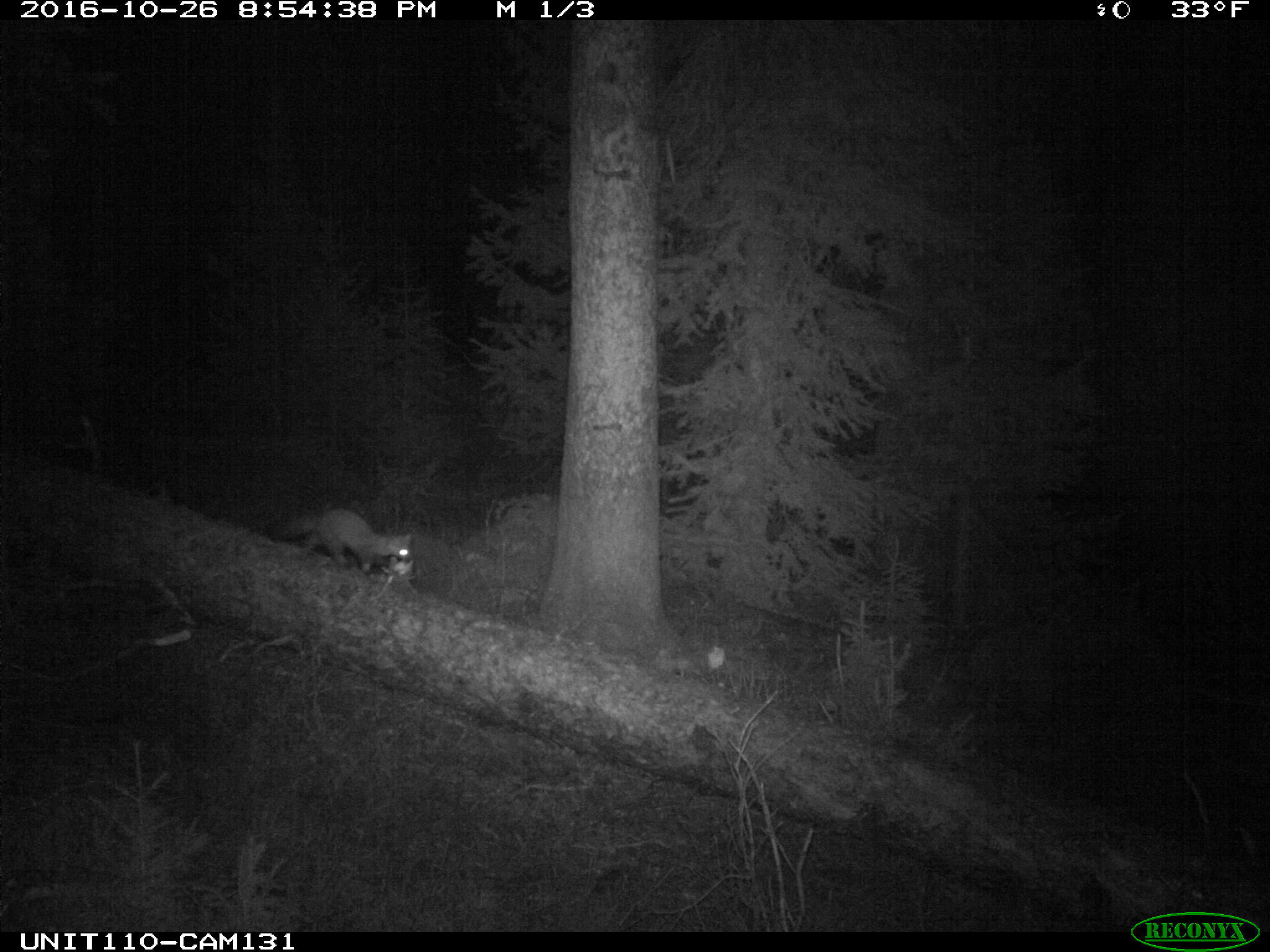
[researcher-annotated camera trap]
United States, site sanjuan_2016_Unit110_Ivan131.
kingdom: Animalia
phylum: Chordata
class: Mammalia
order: Carnivora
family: Mustelidae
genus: Martes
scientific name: Martes americana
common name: american marten